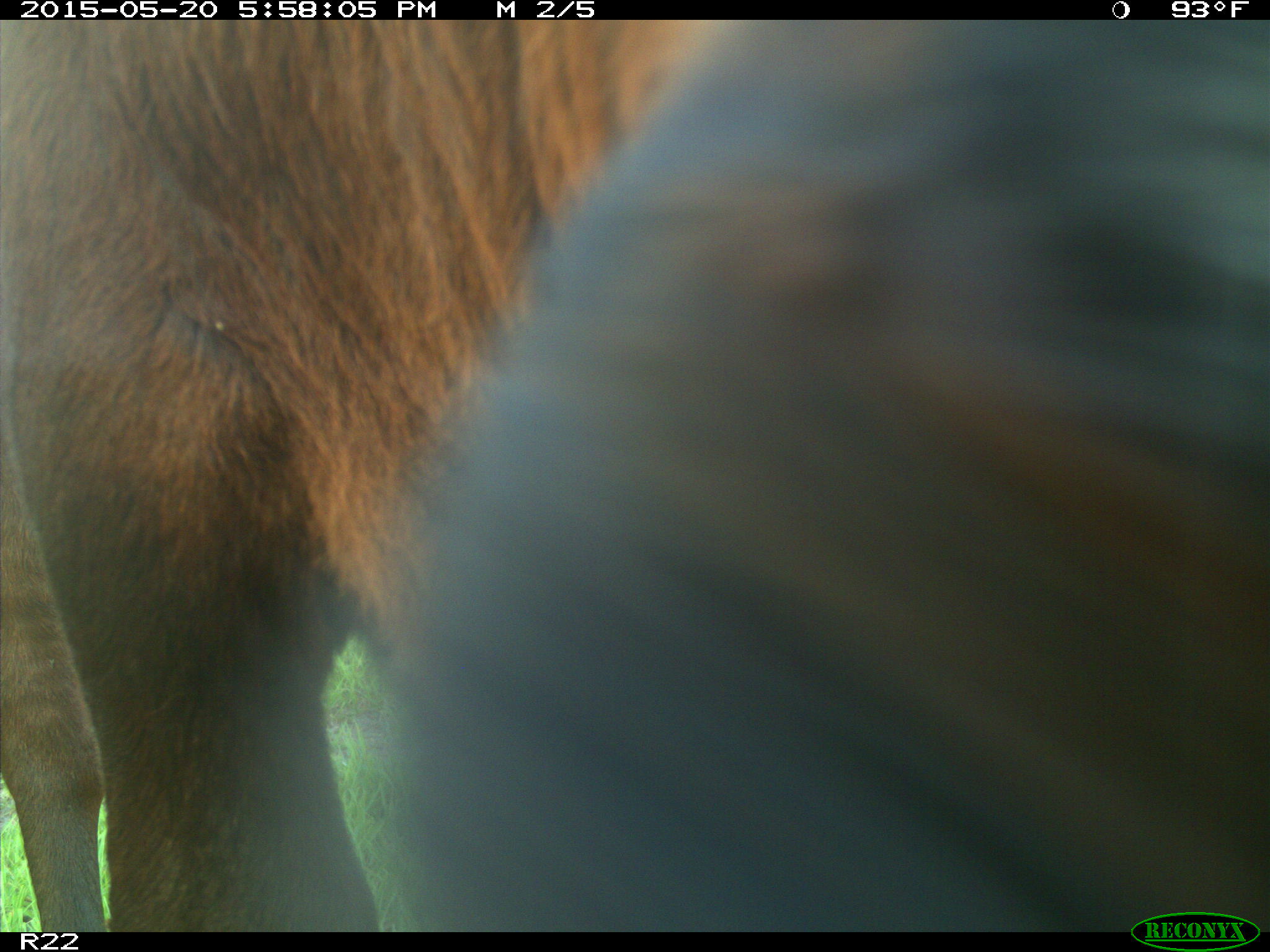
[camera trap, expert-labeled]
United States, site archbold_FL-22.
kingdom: Animalia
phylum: Chordata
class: Mammalia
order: Artiodactyla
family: Bovidae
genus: Bos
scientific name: Bos taurus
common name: domestic cow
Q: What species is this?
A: Bos taurus (domestic cow).